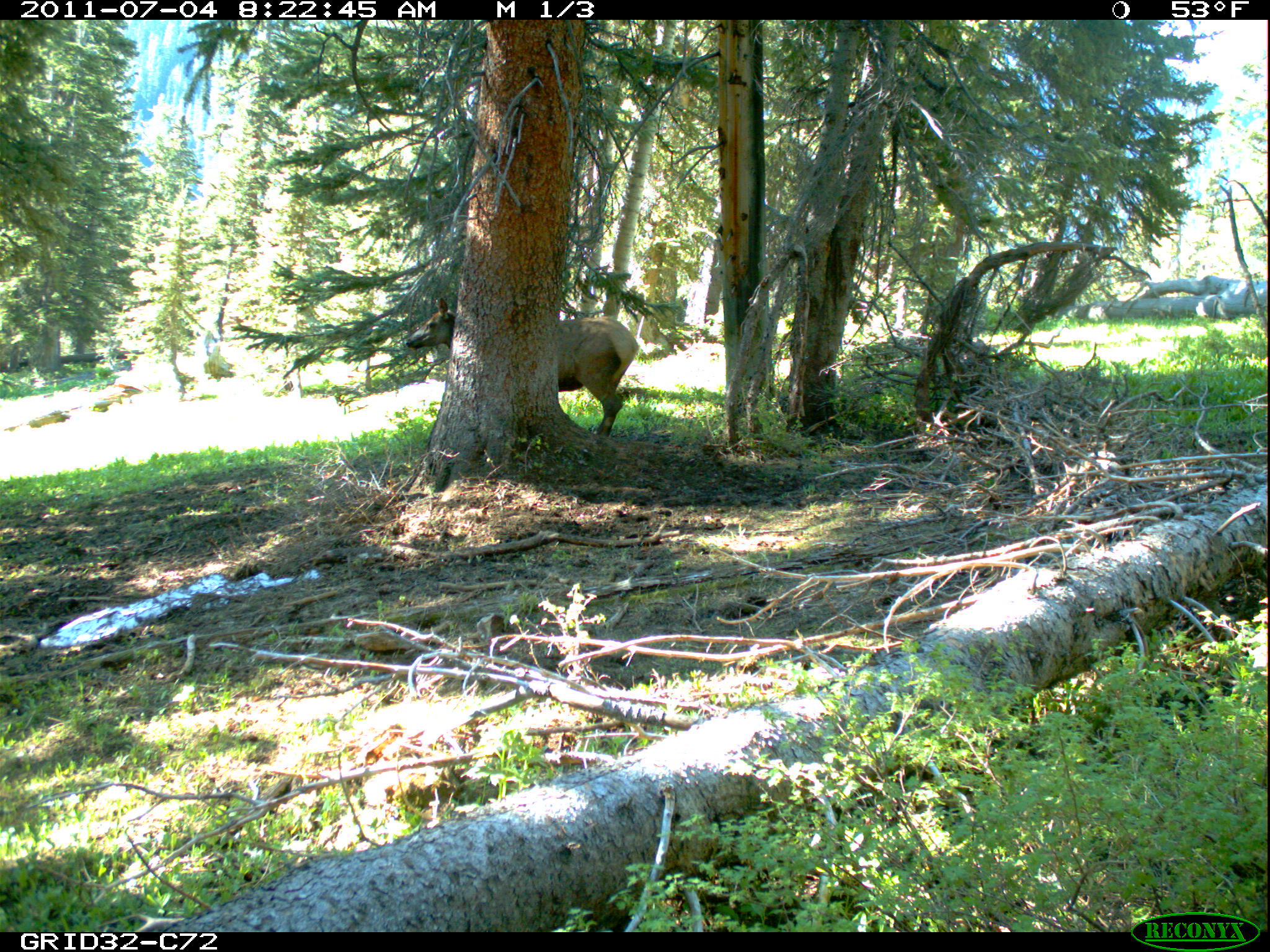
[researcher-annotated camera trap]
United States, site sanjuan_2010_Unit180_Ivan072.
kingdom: Animalia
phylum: Chordata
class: Mammalia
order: Artiodactyla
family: Cervidae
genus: Cervus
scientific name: Cervus elaphus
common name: red deer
Cervus elaphus (red deer).